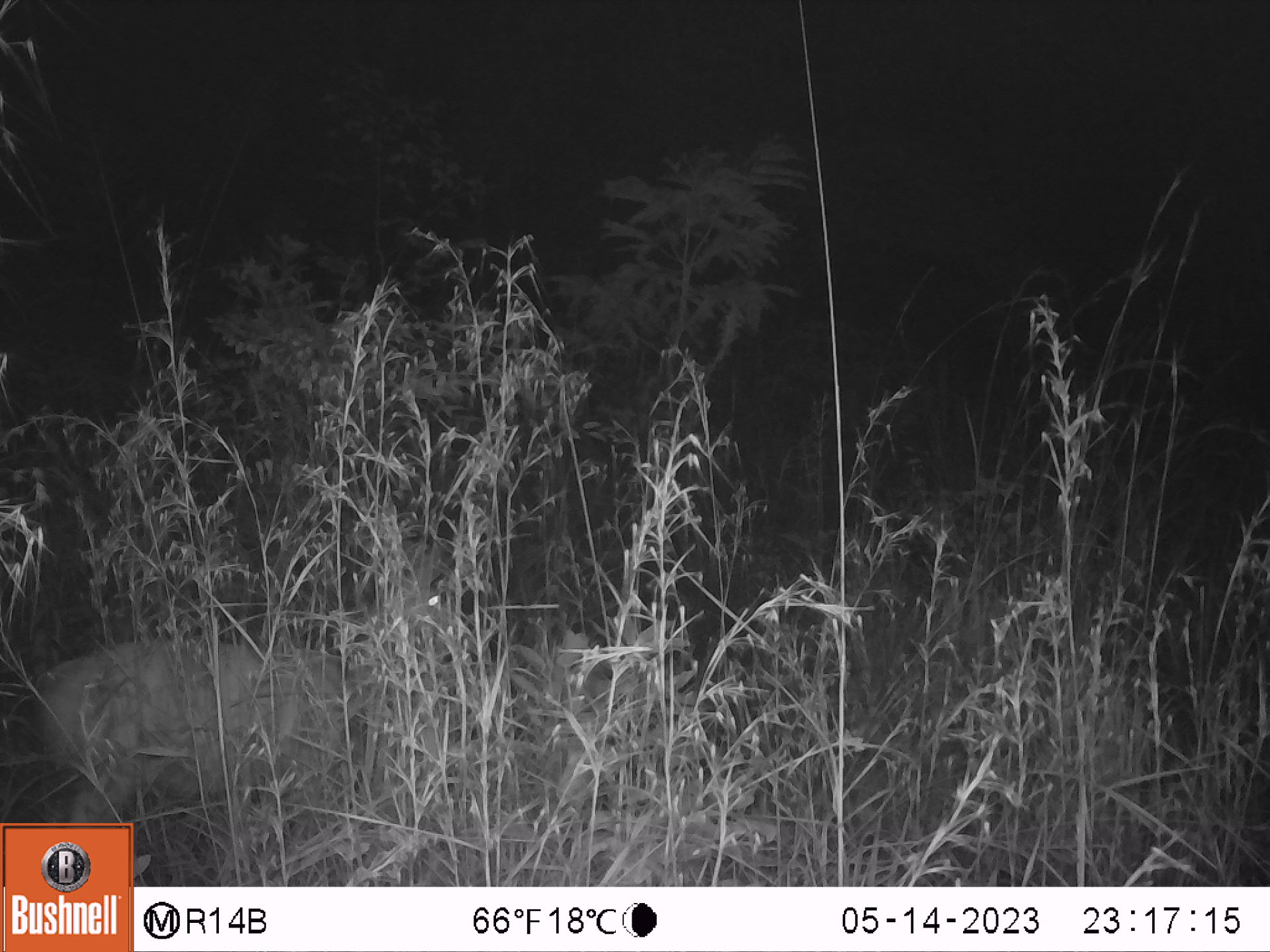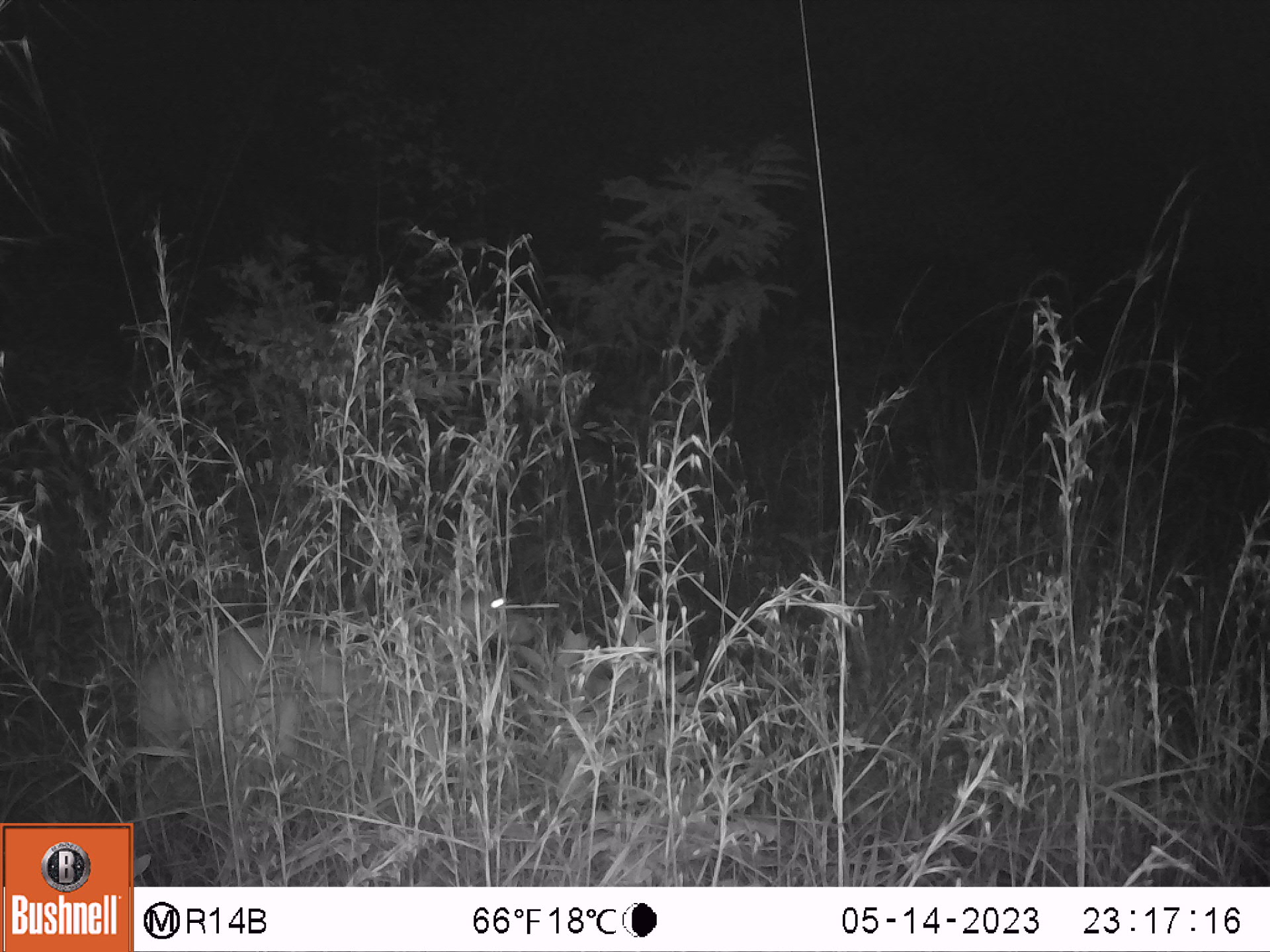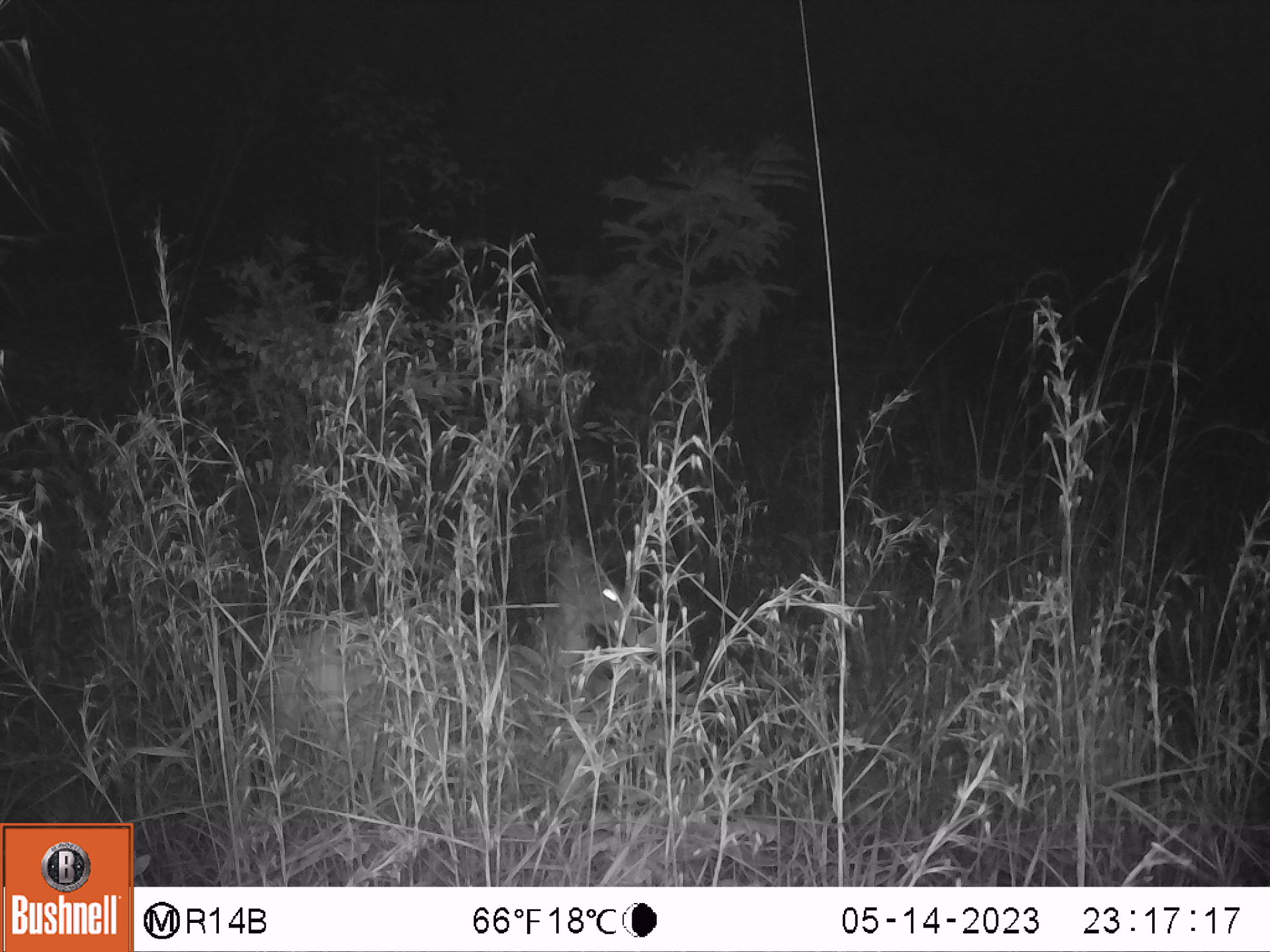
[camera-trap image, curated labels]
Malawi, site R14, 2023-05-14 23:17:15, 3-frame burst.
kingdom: Animalia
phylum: Chordata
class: Mammalia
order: Artiodactyla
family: Bovidae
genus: Tragelaphus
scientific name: Tragelaphus sylvaticus sylvaticus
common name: cape bushbuck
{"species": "cape bushbuck (Tragelaphus sylvaticus sylvaticus)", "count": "1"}